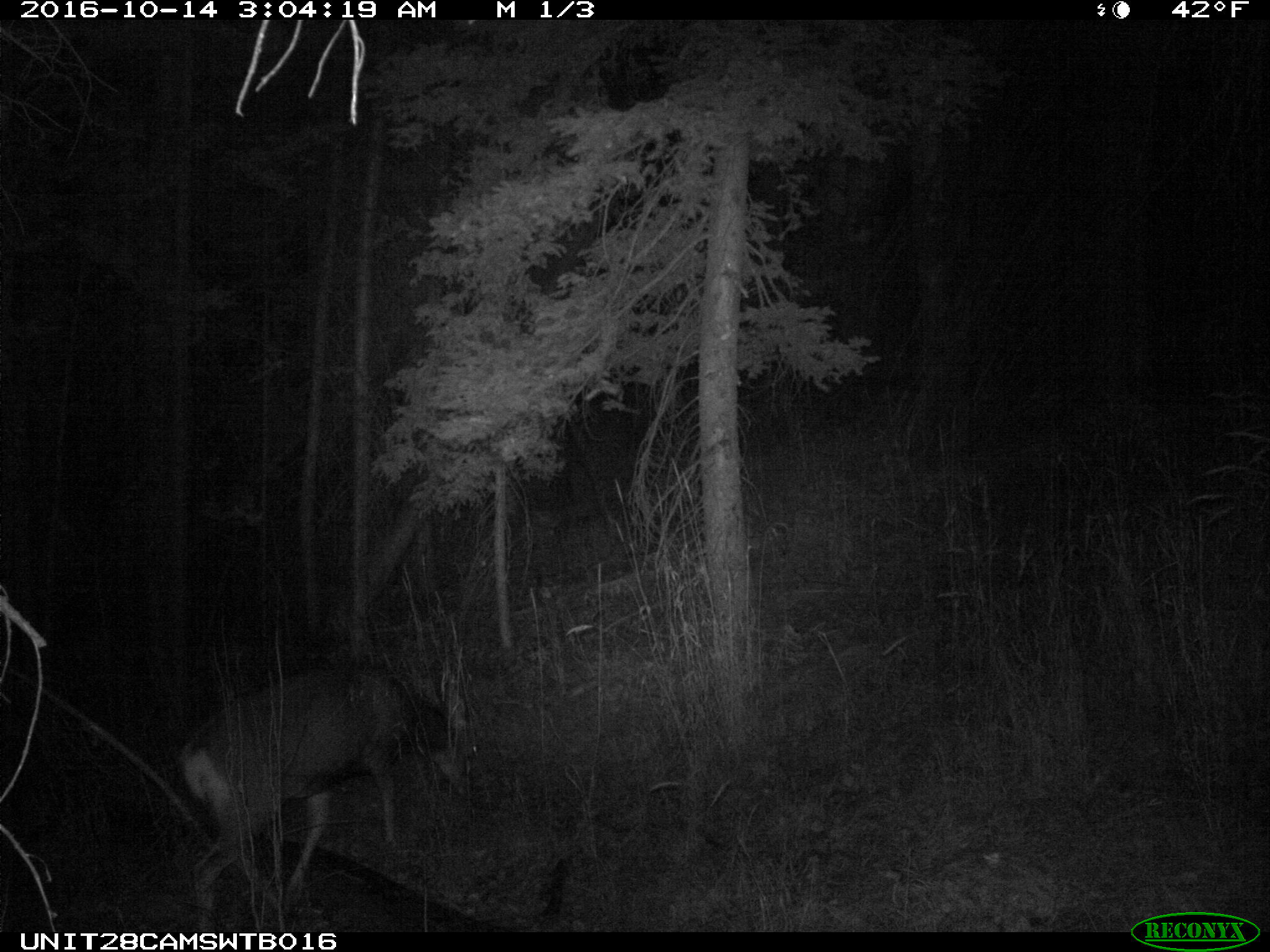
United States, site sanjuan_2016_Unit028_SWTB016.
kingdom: Animalia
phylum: Chordata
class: Mammalia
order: Artiodactyla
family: Cervidae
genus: Odocoileus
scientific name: Odocoileus hemionus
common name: mule deer